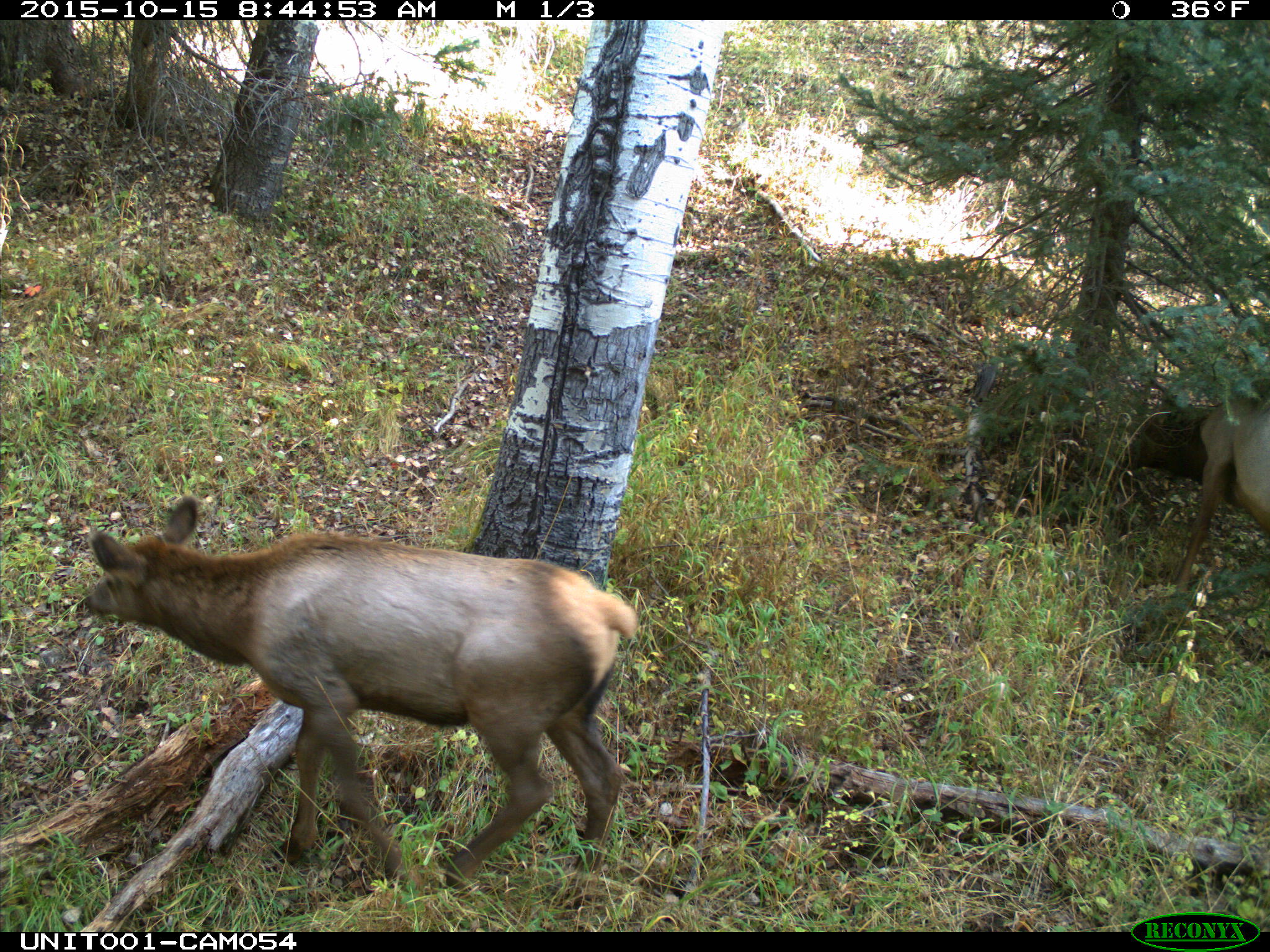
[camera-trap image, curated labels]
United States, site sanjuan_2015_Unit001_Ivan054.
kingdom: Animalia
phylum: Chordata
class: Mammalia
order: Artiodactyla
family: Cervidae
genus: Cervus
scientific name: Cervus elaphus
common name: red deer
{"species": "Cervus elaphus (red deer)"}